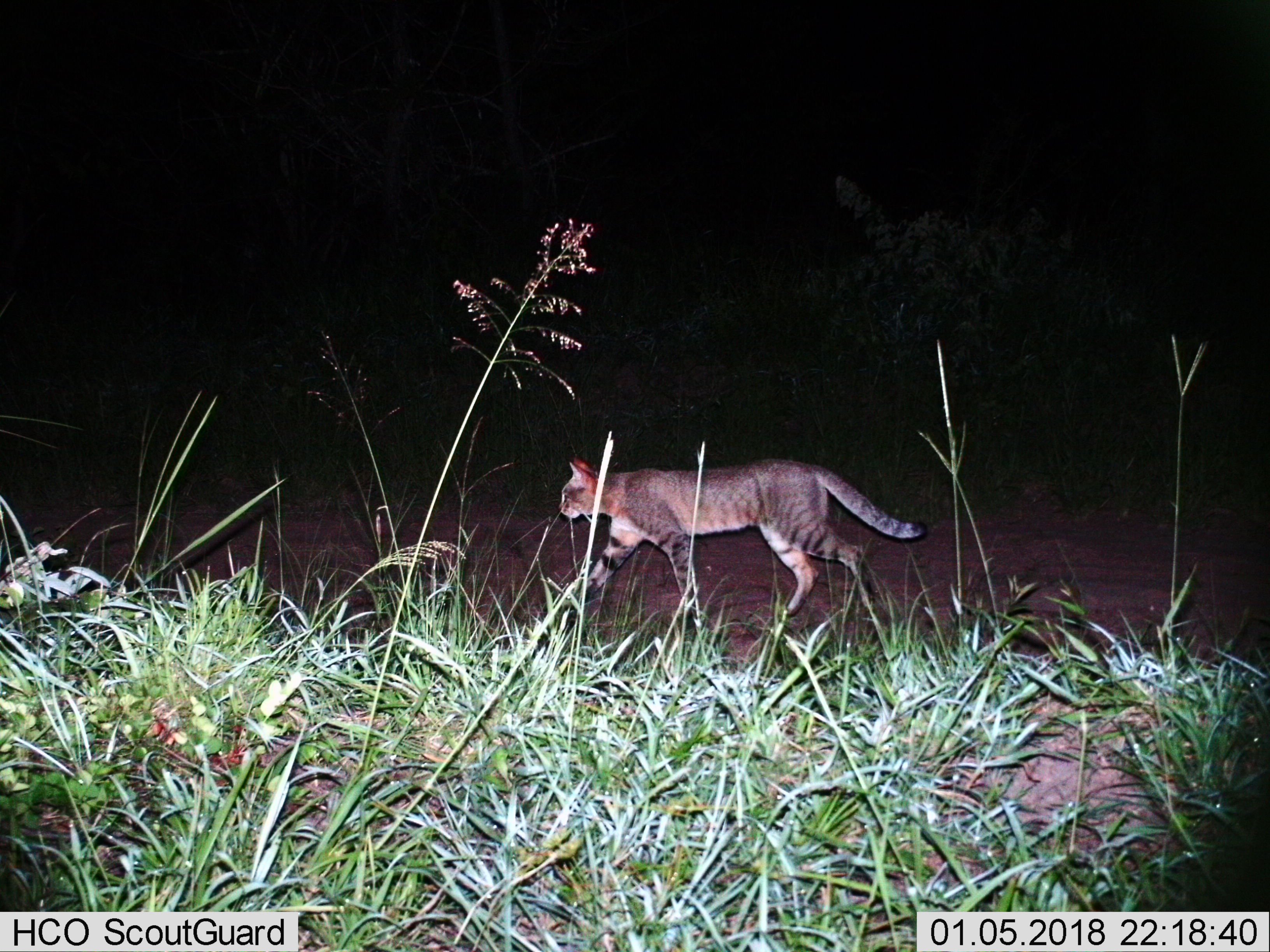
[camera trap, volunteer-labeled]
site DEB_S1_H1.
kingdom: Animalia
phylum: Chordata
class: Mammalia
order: Carnivora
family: Felidae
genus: Felis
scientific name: Felis lybica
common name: african wild cat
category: africanwildcat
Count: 1.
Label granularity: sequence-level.